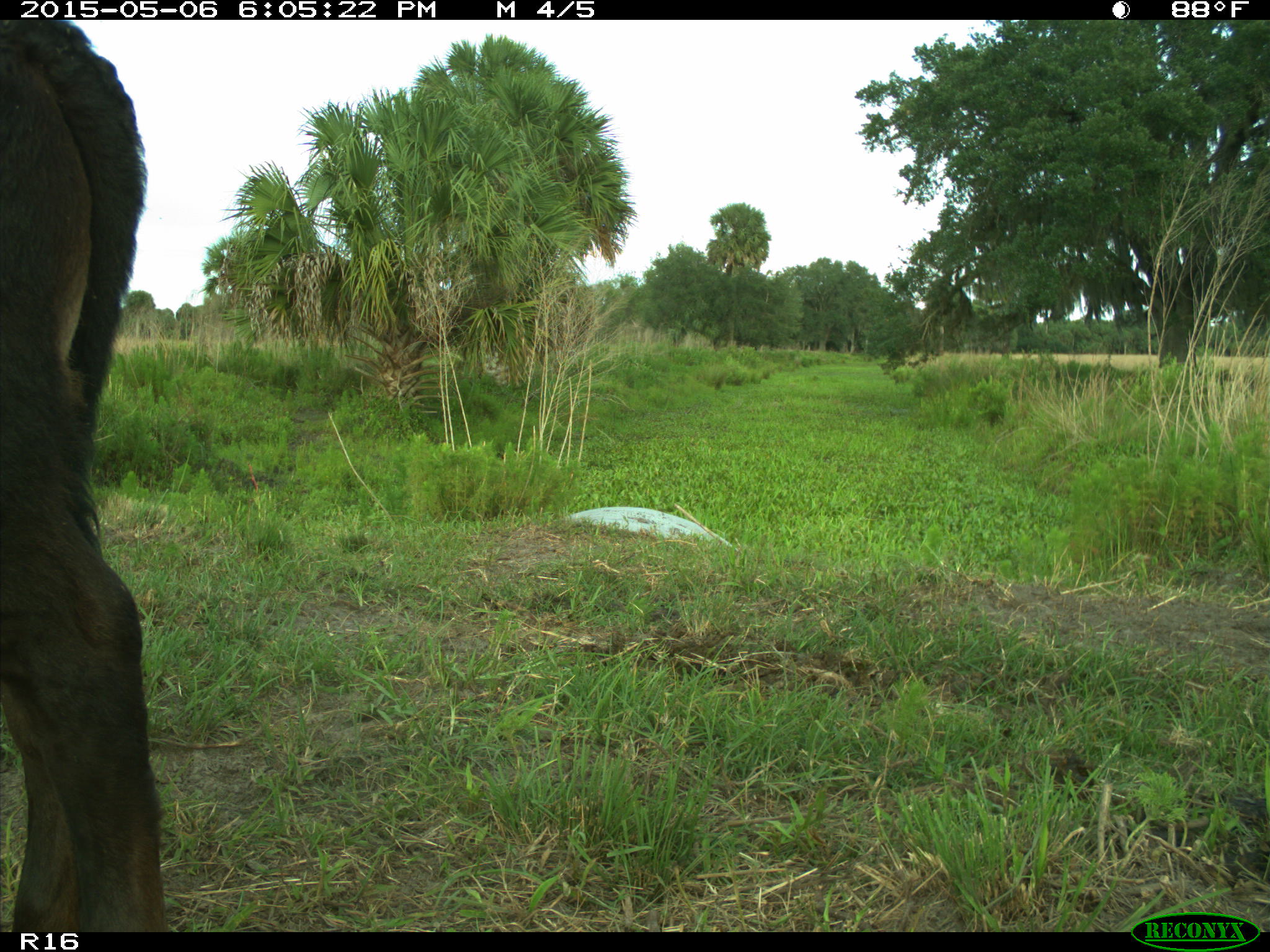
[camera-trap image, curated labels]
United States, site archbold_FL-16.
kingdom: Animalia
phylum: Chordata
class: Mammalia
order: Artiodactyla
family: Bovidae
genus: Bos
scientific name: Bos taurus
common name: domestic cow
Bos taurus (domestic cow).